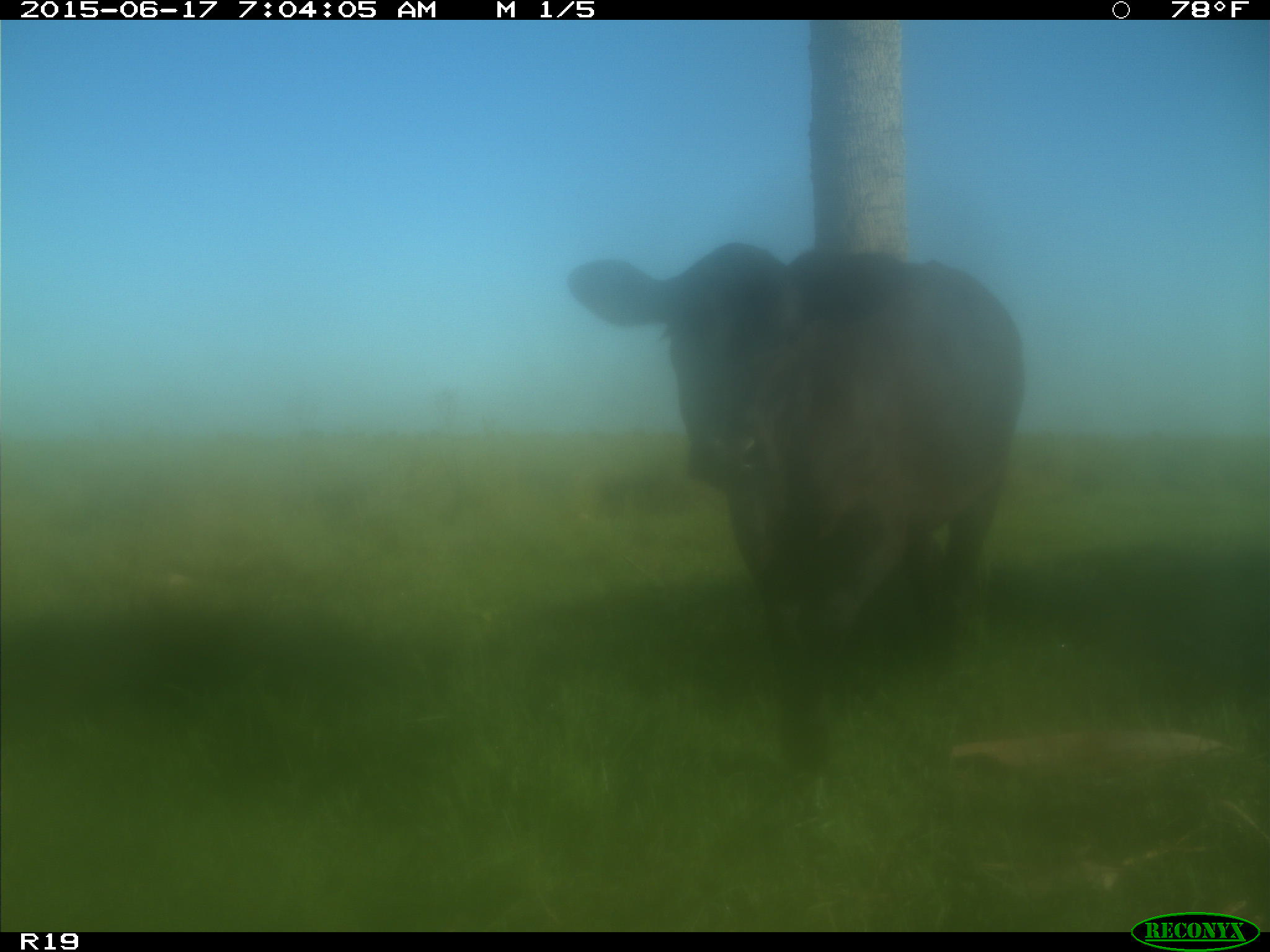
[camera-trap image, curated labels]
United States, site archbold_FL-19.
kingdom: Animalia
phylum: Chordata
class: Mammalia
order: Artiodactyla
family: Bovidae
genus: Bos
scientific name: Bos taurus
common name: domestic cow